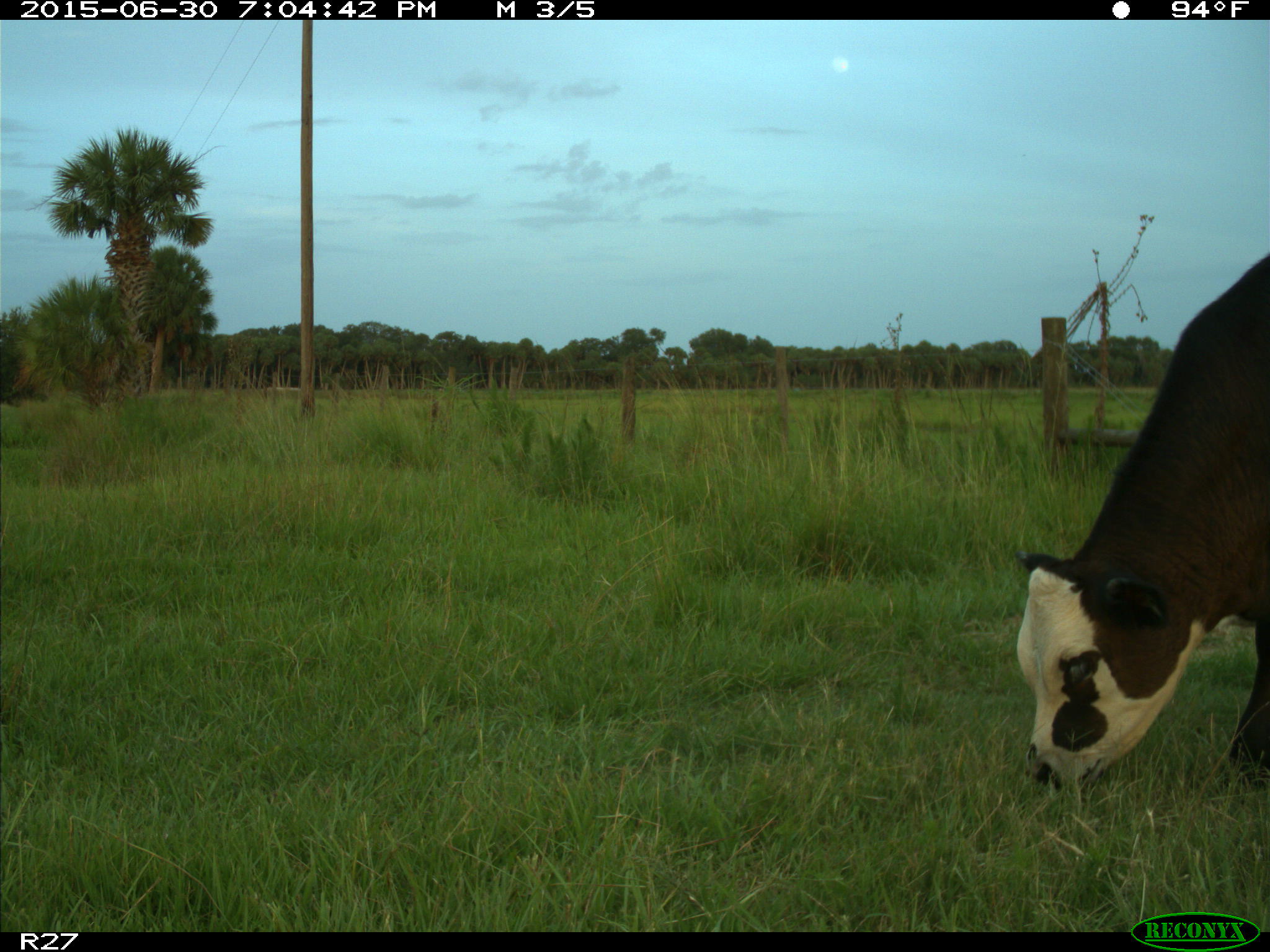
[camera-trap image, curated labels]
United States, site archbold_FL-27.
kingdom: Animalia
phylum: Chordata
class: Mammalia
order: Artiodactyla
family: Bovidae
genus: Bos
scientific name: Bos taurus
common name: domestic cow